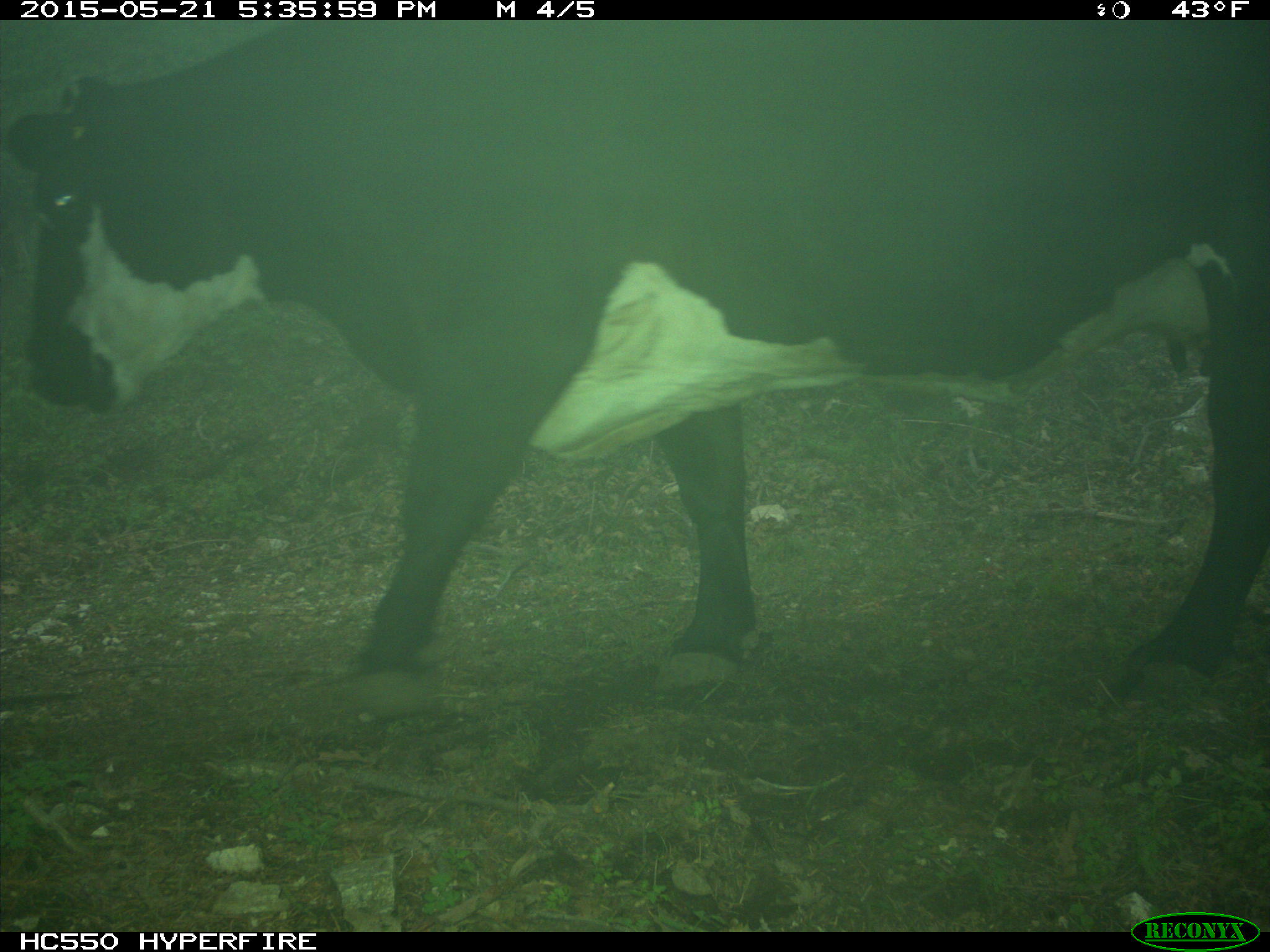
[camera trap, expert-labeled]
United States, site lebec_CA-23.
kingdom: Animalia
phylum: Chordata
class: Mammalia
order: Artiodactyla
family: Bovidae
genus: Bos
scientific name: Bos taurus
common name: domestic cow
Bos taurus (domestic cow).